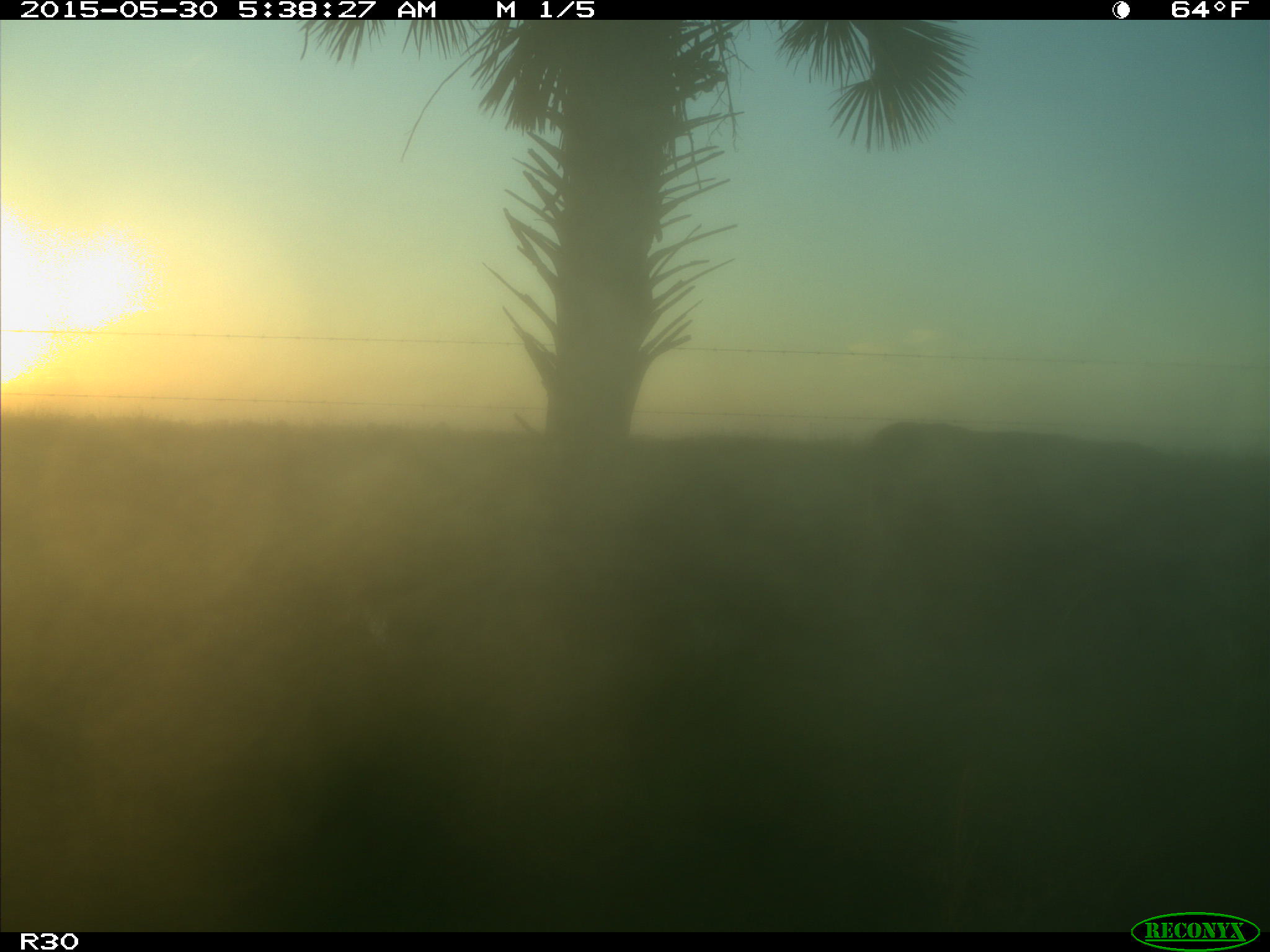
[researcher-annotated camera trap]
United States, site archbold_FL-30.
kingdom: Animalia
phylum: Chordata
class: Mammalia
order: Artiodactyla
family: Bovidae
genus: Bos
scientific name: Bos taurus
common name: domestic cow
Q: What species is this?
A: Bos taurus (domestic cow).